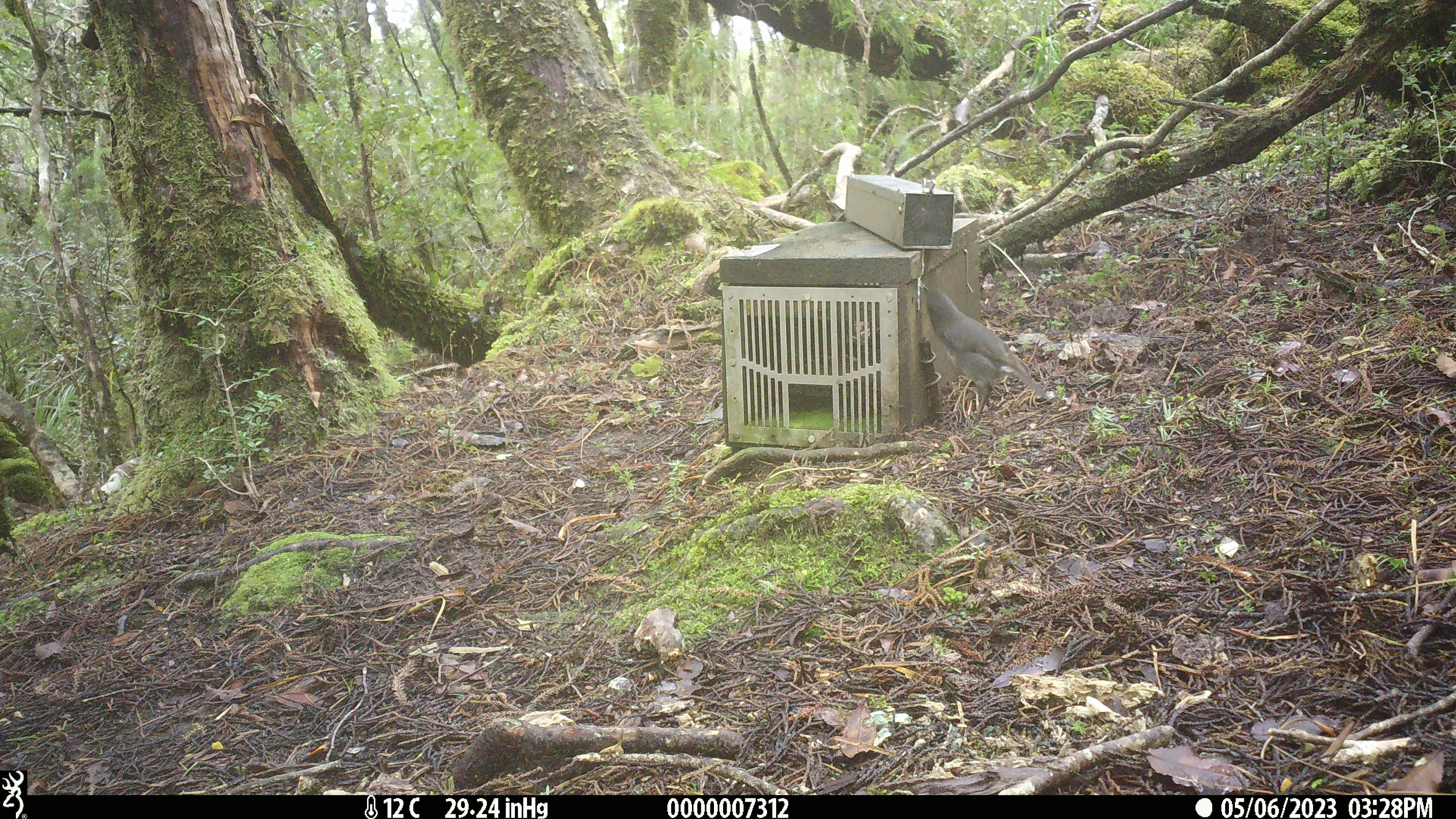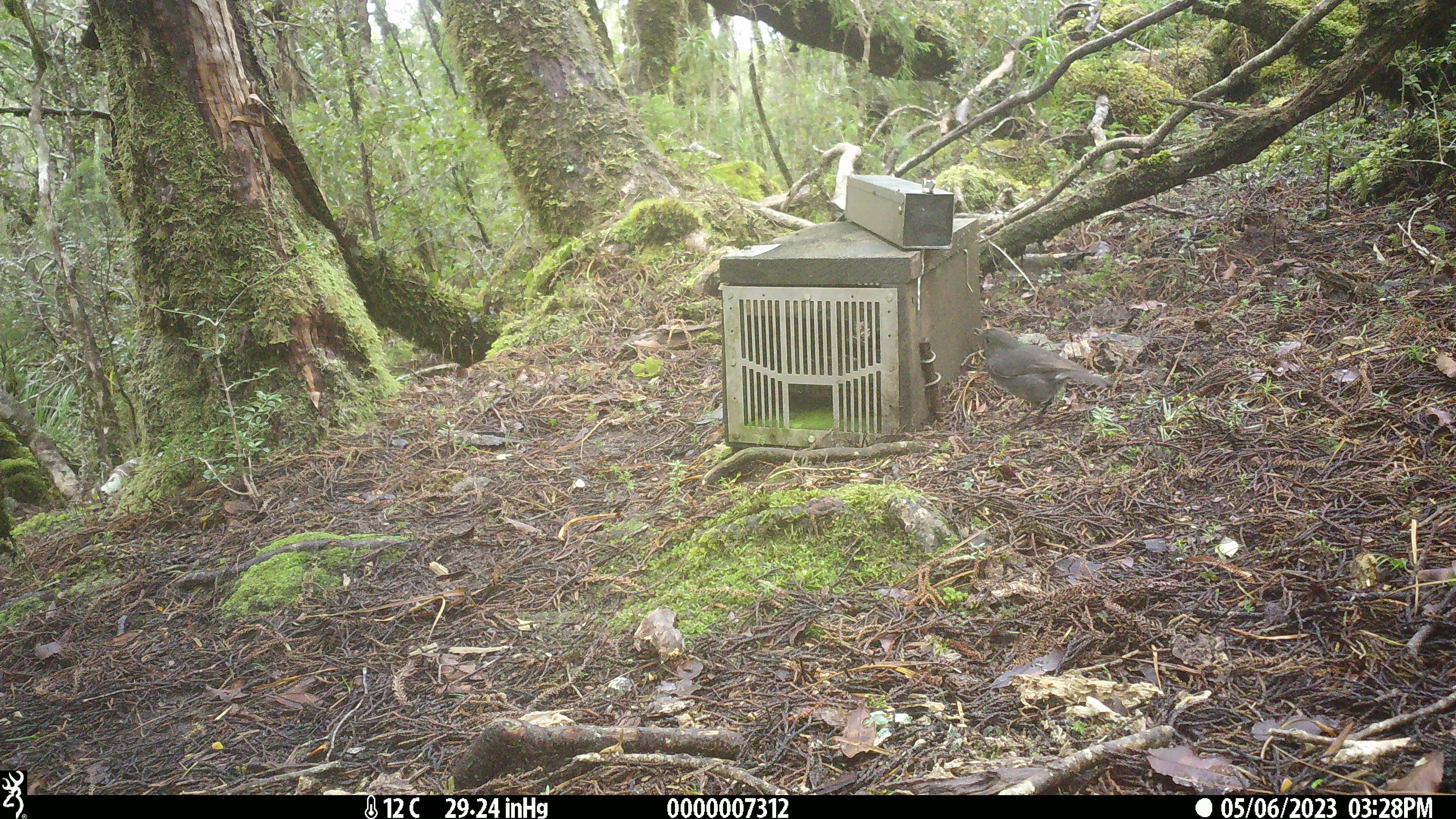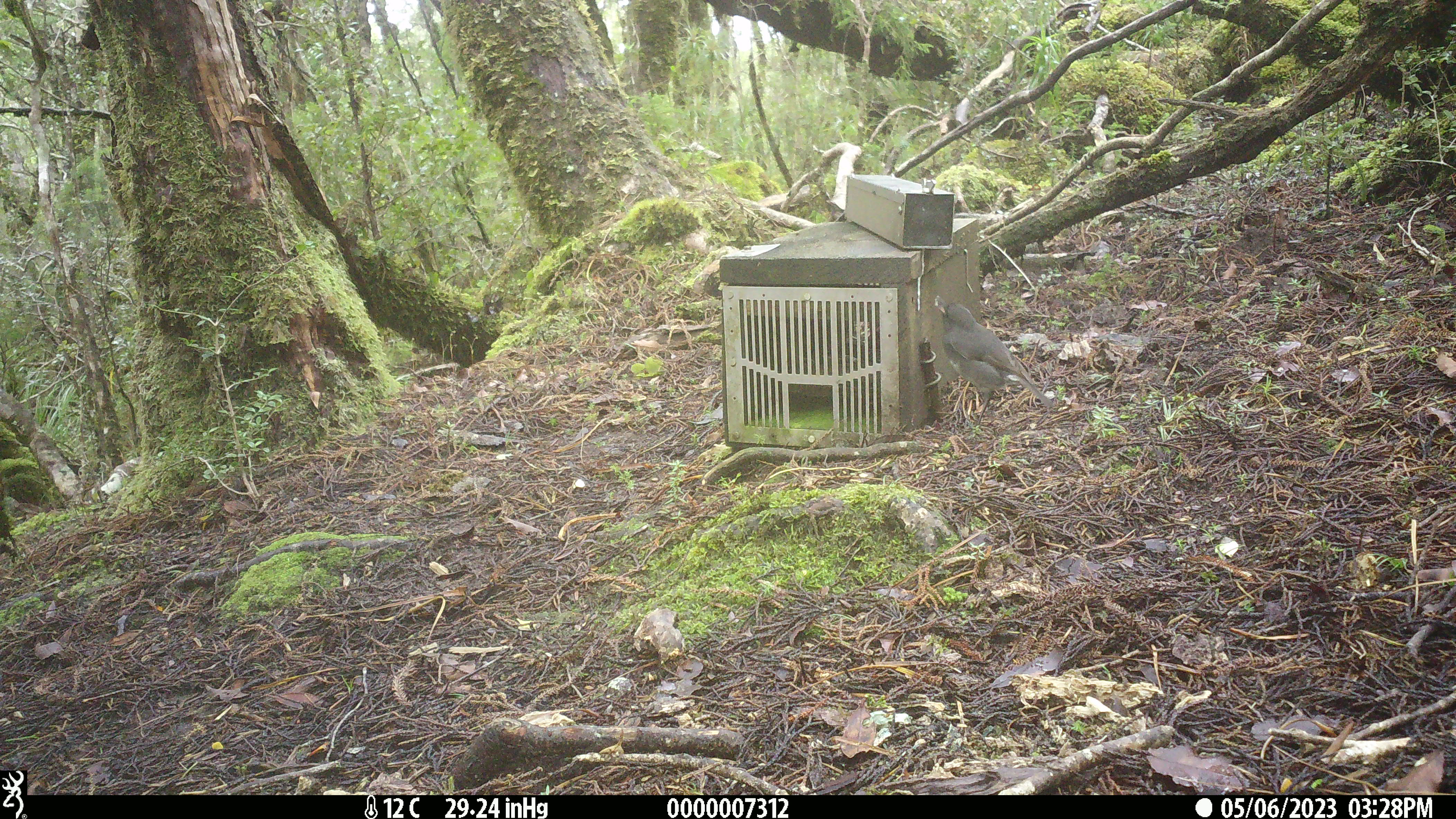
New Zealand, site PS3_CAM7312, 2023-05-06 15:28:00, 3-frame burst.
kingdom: Animalia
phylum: Chordata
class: Aves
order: Passeriformes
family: Petroicidae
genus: Petroica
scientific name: Petroica australis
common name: new zealand robin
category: robin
Robin (new zealand robin) (Petroica australis).